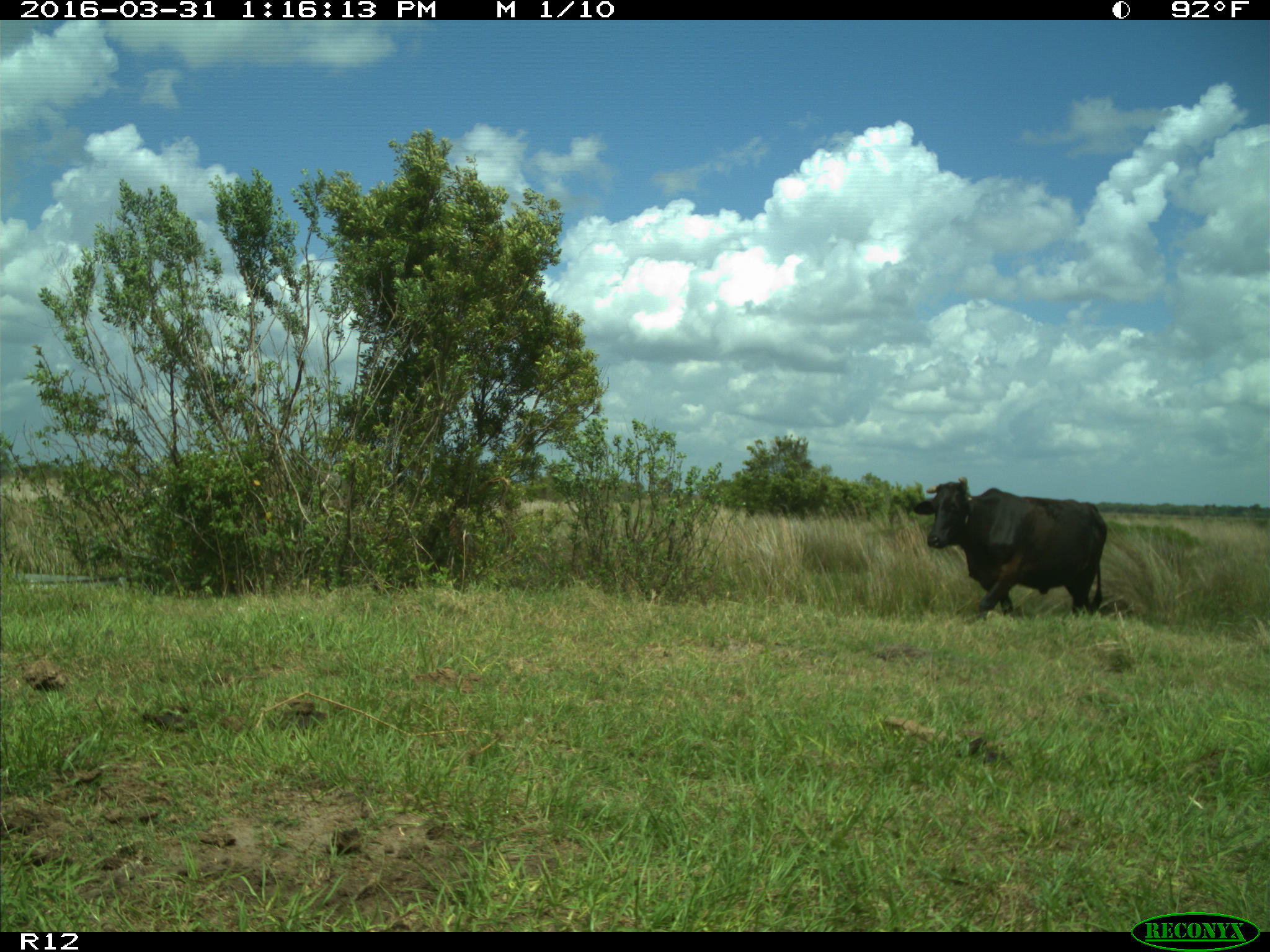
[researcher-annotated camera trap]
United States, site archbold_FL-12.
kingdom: Animalia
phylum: Chordata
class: Mammalia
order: Artiodactyla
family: Bovidae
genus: Bos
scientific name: Bos taurus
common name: domestic cow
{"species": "Bos taurus (domestic cow)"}